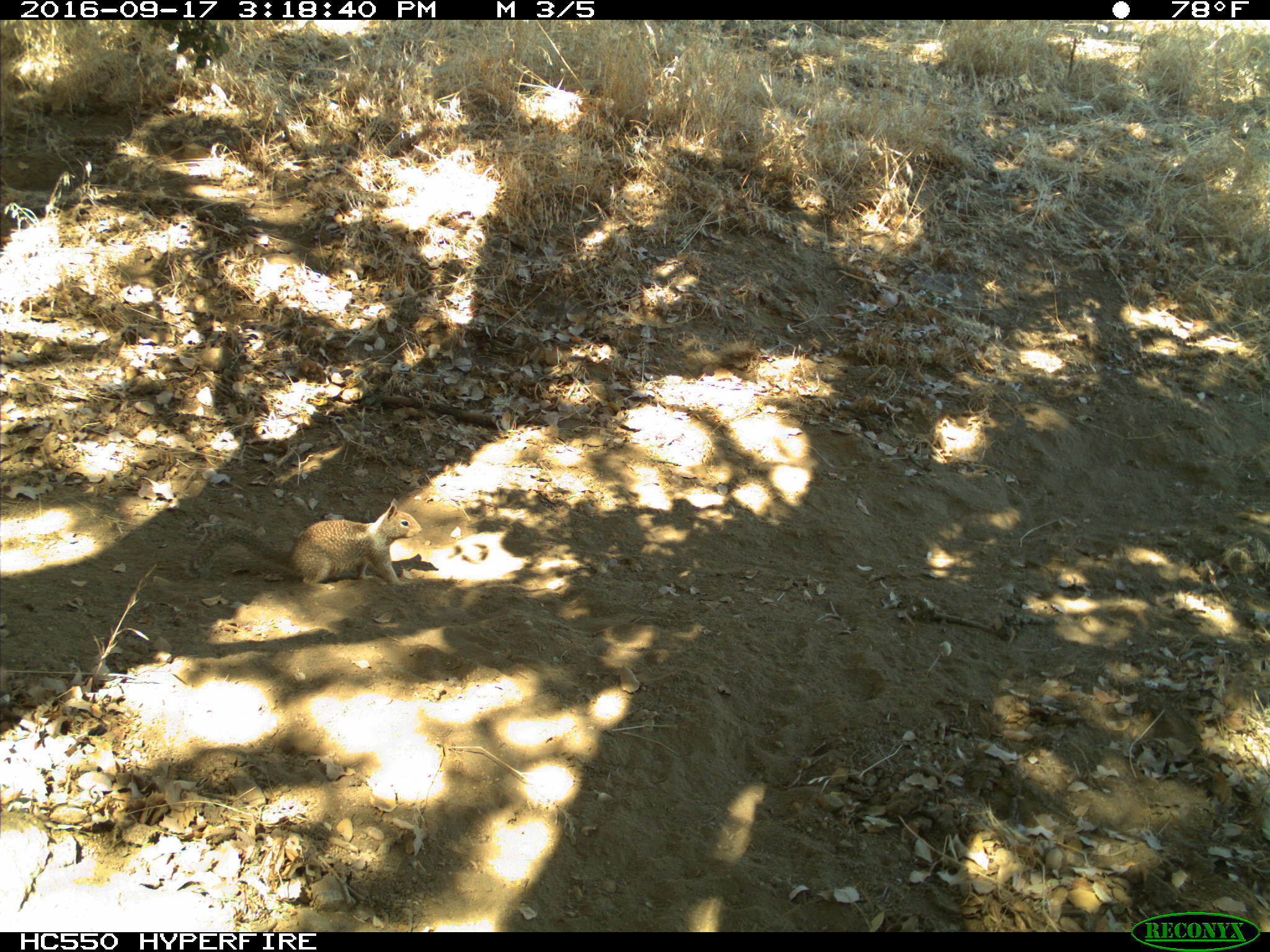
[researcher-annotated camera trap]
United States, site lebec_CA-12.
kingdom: Animalia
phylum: Chordata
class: Mammalia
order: Rodentia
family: Sciuridae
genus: Otospermophilus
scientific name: Otospermophilus beecheyi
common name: california ground squirrel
Otospermophilus beecheyi (california ground squirrel).